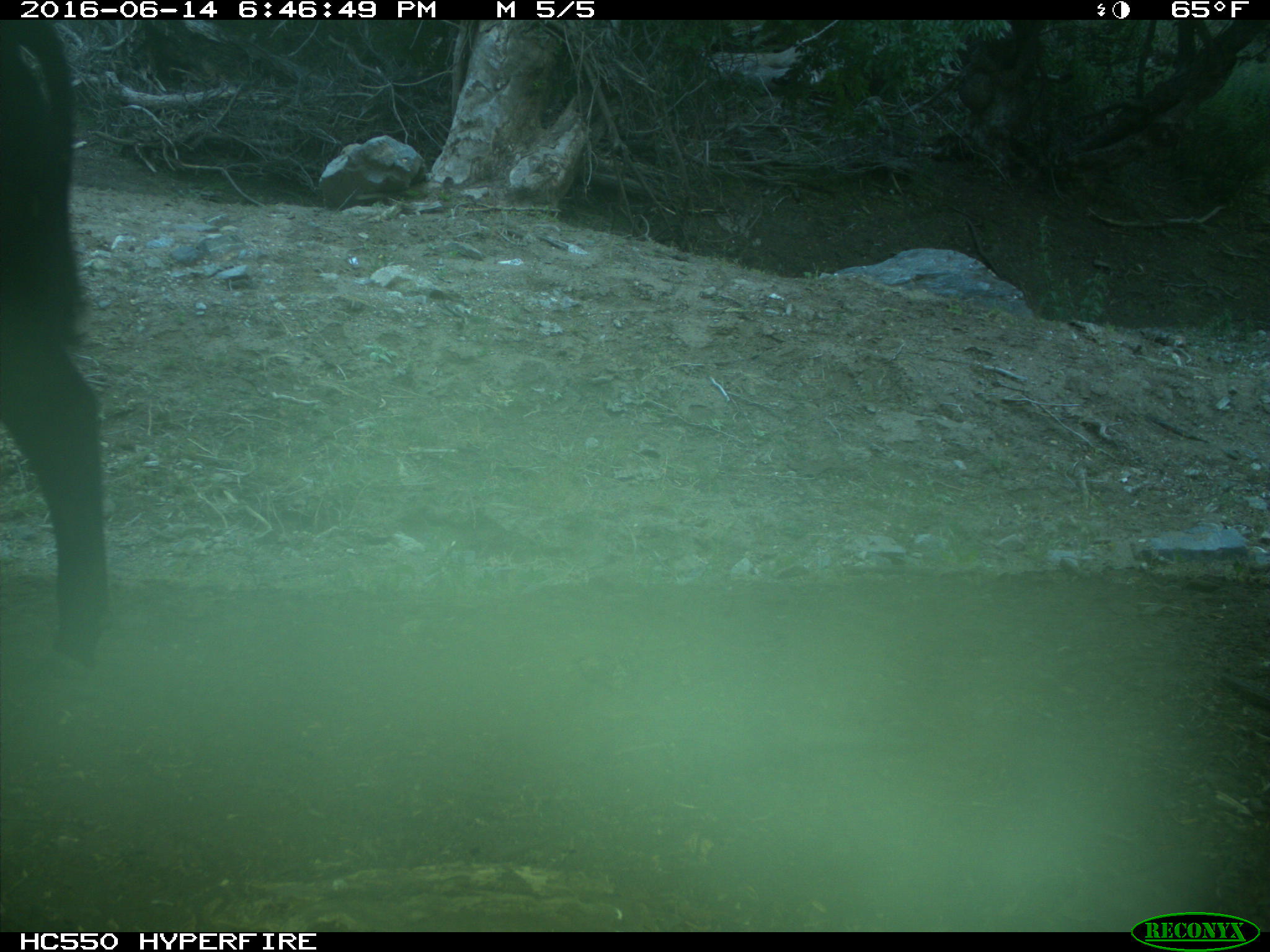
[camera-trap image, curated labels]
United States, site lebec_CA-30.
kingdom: Animalia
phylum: Chordata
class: Mammalia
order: Artiodactyla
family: Bovidae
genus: Bos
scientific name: Bos taurus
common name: domestic cow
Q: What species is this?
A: Bos taurus (domestic cow).